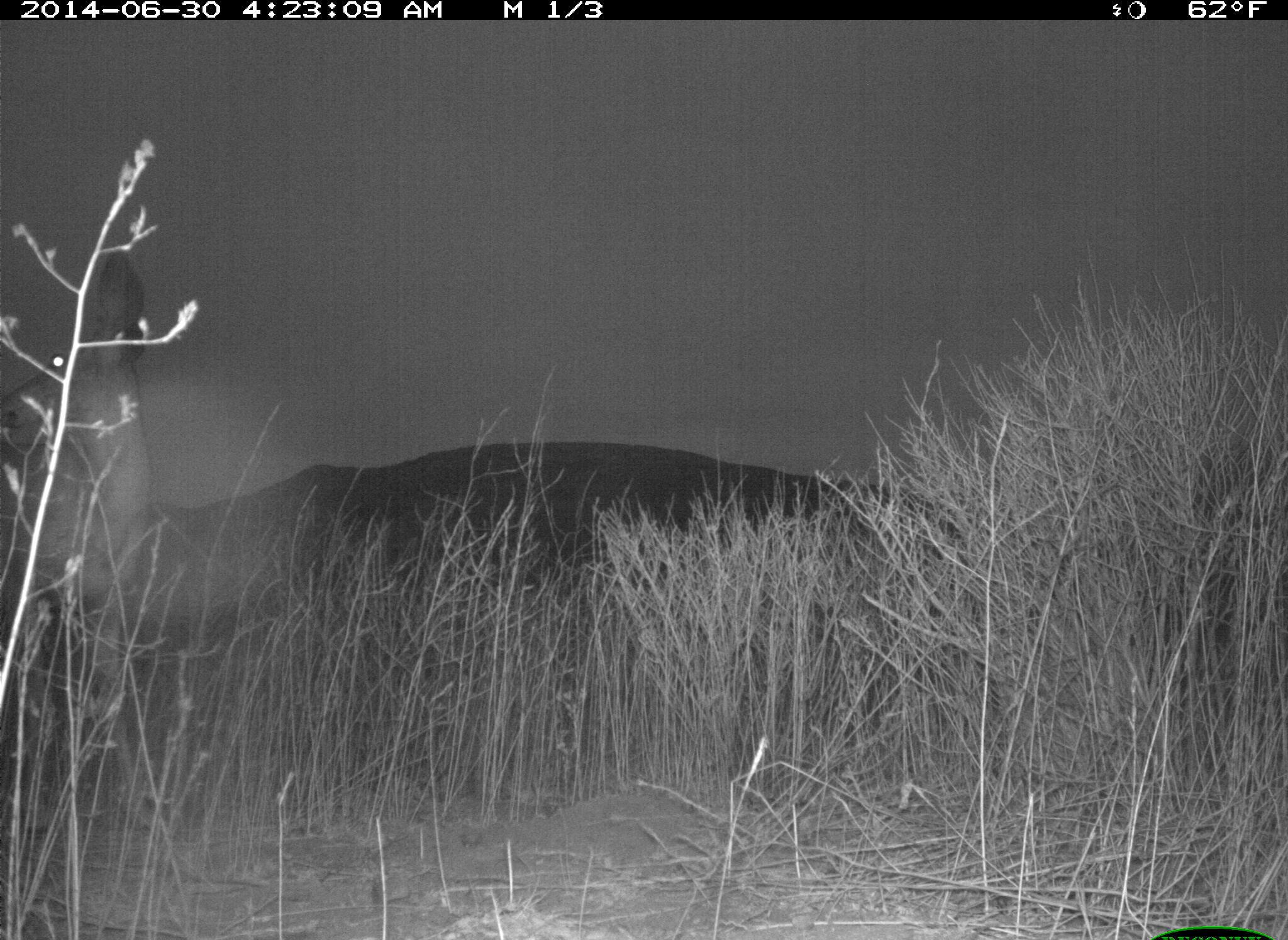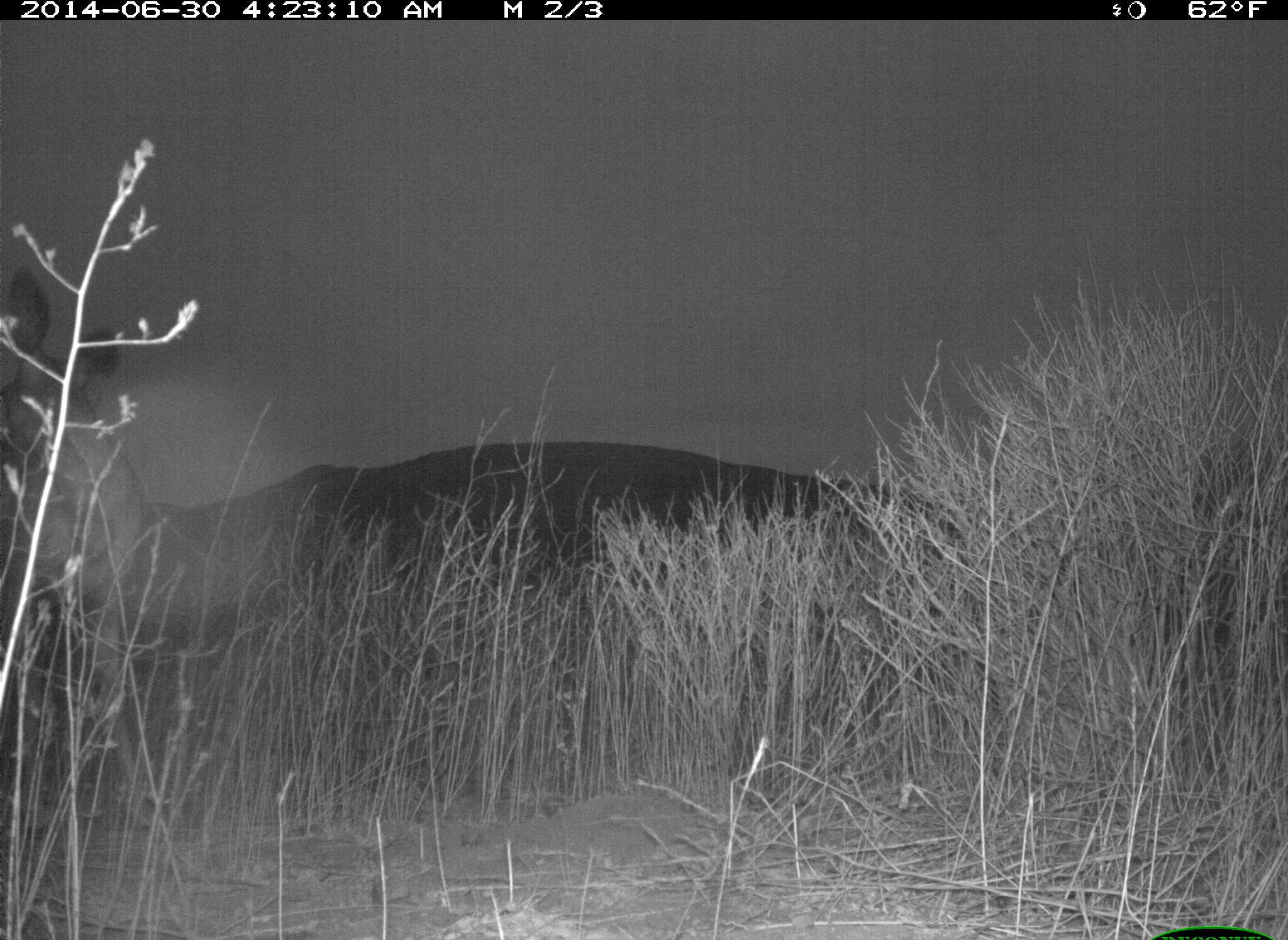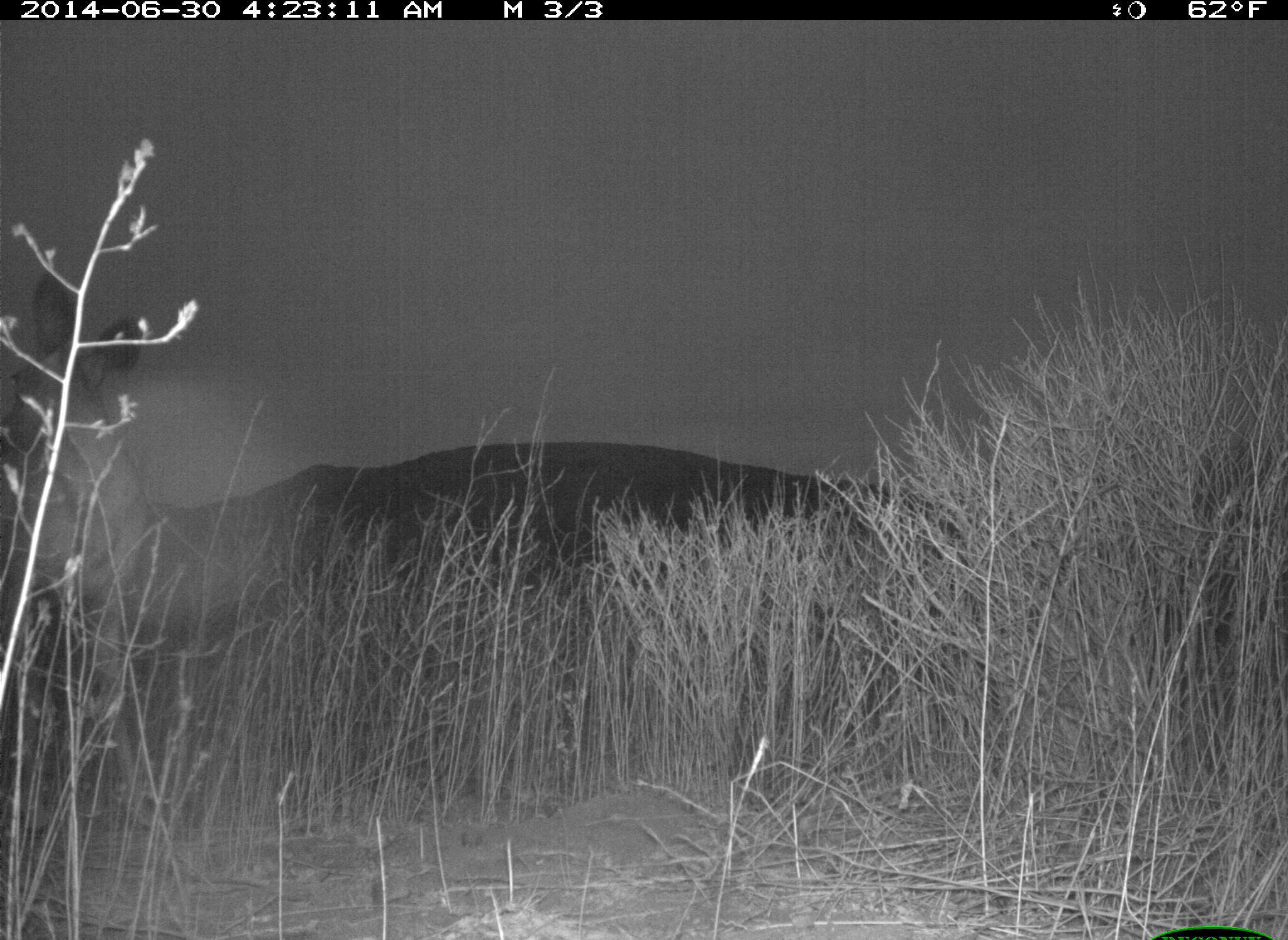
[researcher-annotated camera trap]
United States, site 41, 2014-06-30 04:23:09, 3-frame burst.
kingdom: Animalia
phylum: Chordata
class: Mammalia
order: Artiodactyla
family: Cervidae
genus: Odocoileus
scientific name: Odocoileus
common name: deer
Deer (Odocoileus).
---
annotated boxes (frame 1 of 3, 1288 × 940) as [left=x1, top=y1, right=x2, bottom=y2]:
deer: [left=0, top=245, right=176, bottom=845]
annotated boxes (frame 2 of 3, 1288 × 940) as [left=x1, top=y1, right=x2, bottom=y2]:
deer: [left=0, top=263, right=153, bottom=835]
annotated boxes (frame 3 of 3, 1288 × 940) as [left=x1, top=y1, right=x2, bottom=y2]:
deer: [left=0, top=267, right=156, bottom=840]